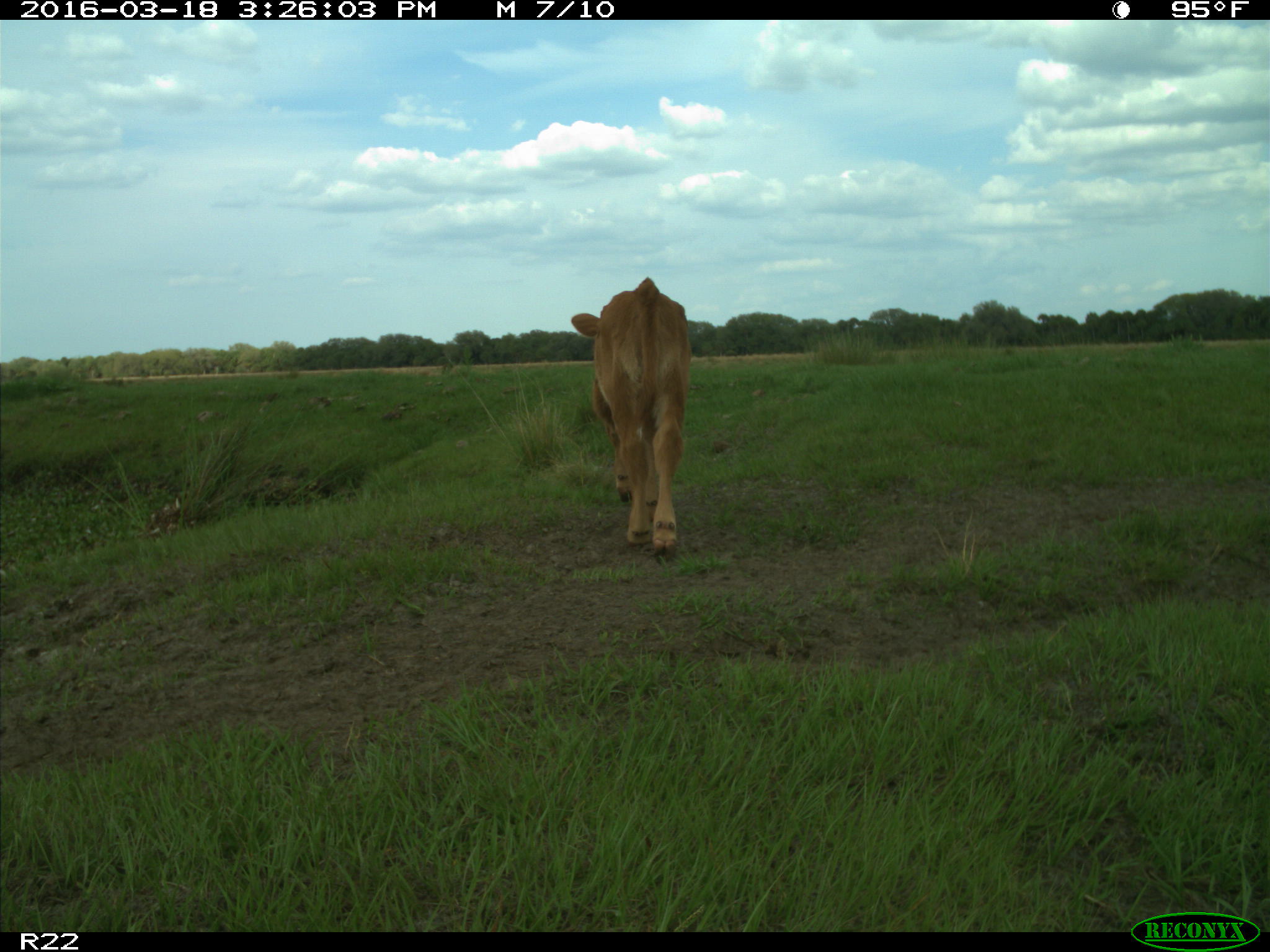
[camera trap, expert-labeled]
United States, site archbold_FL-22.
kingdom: Animalia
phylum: Chordata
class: Mammalia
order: Artiodactyla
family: Bovidae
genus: Bos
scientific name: Bos taurus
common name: domestic cow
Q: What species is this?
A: Bos taurus (domestic cow).